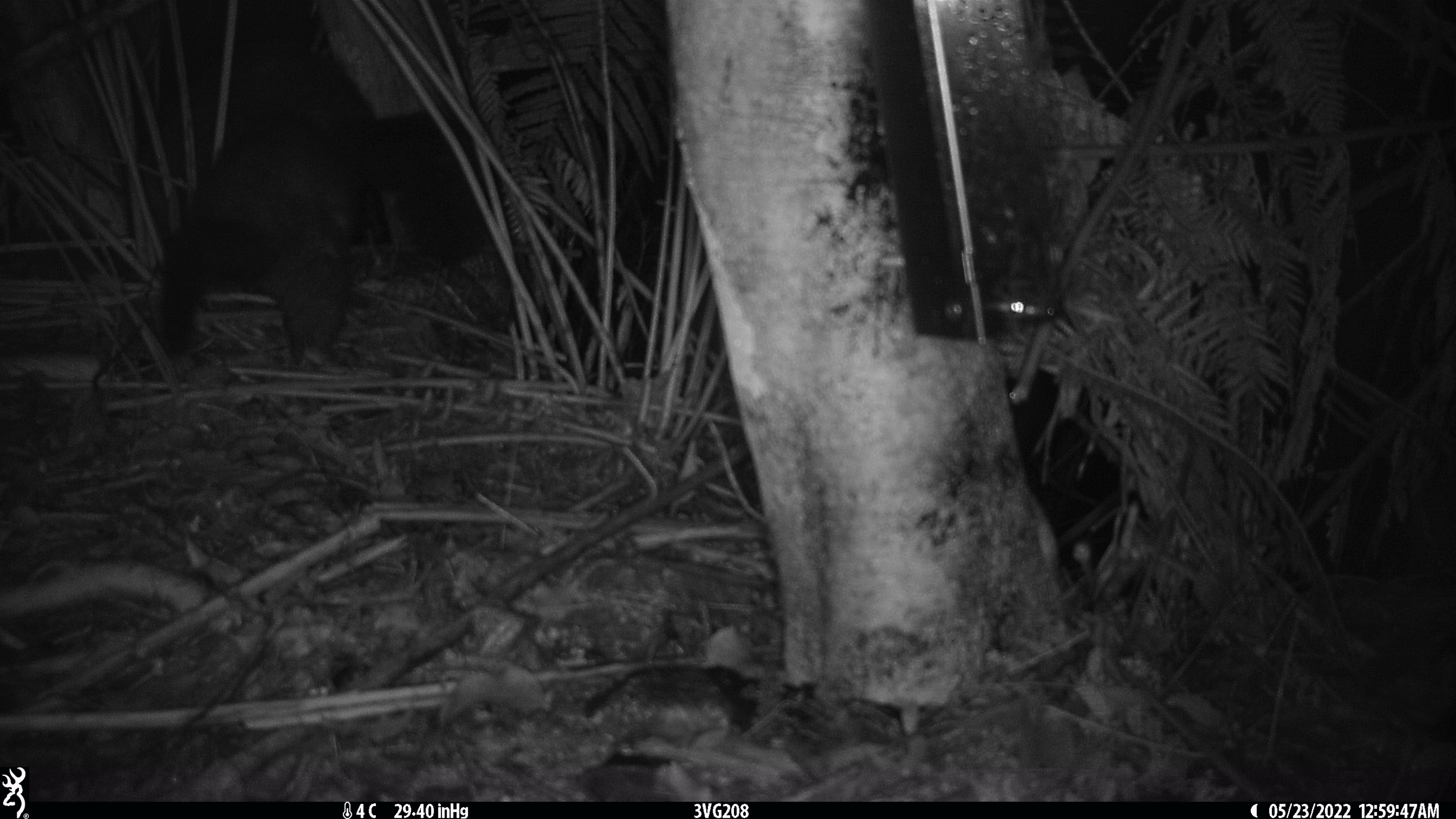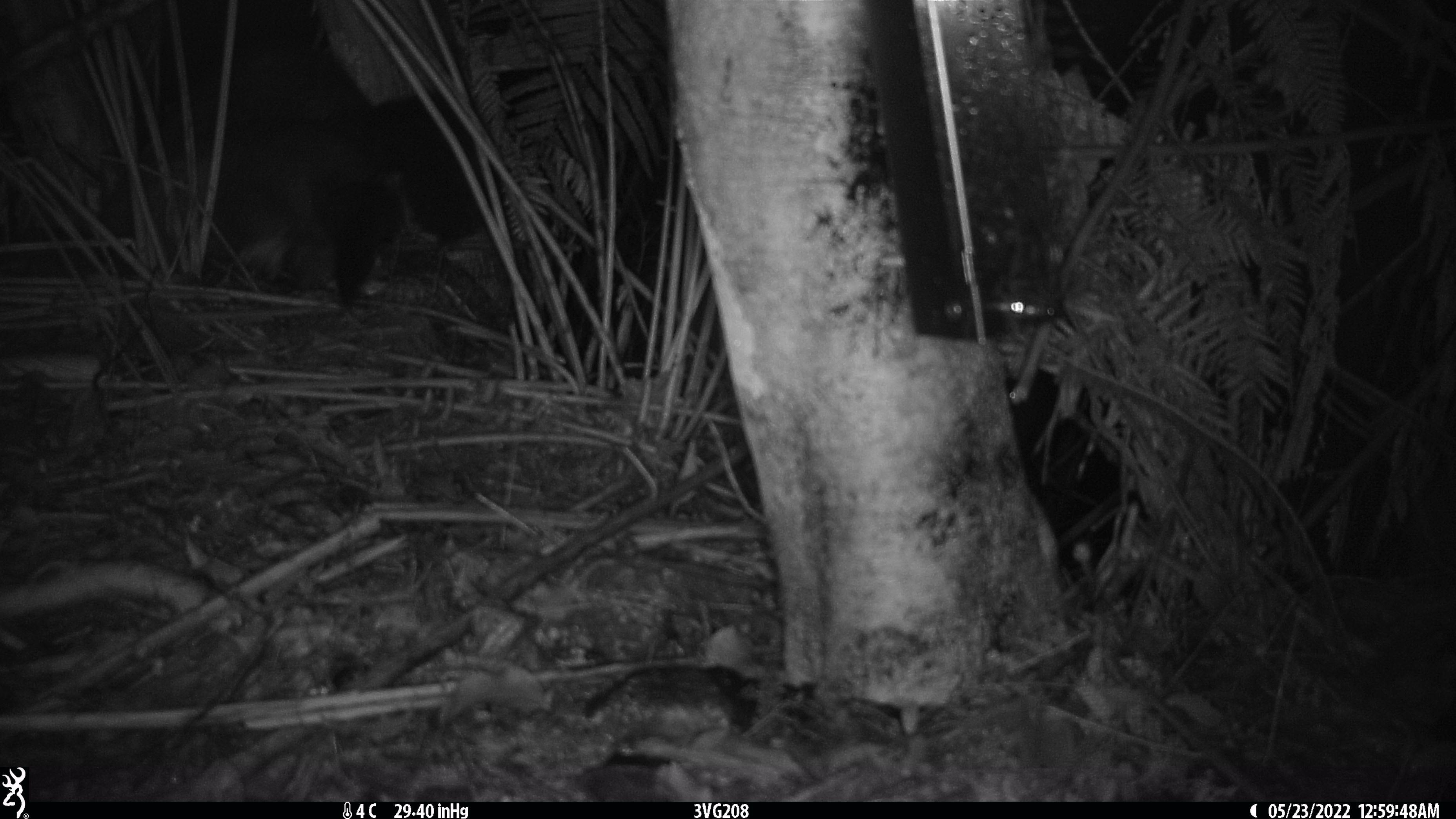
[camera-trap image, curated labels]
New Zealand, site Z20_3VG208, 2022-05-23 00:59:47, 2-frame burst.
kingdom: Animalia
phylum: Chordata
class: Mammalia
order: Diprotodontia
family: Phalangeridae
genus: Trichosurus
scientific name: Trichosurus vulpecula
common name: common brushtail possum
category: possum